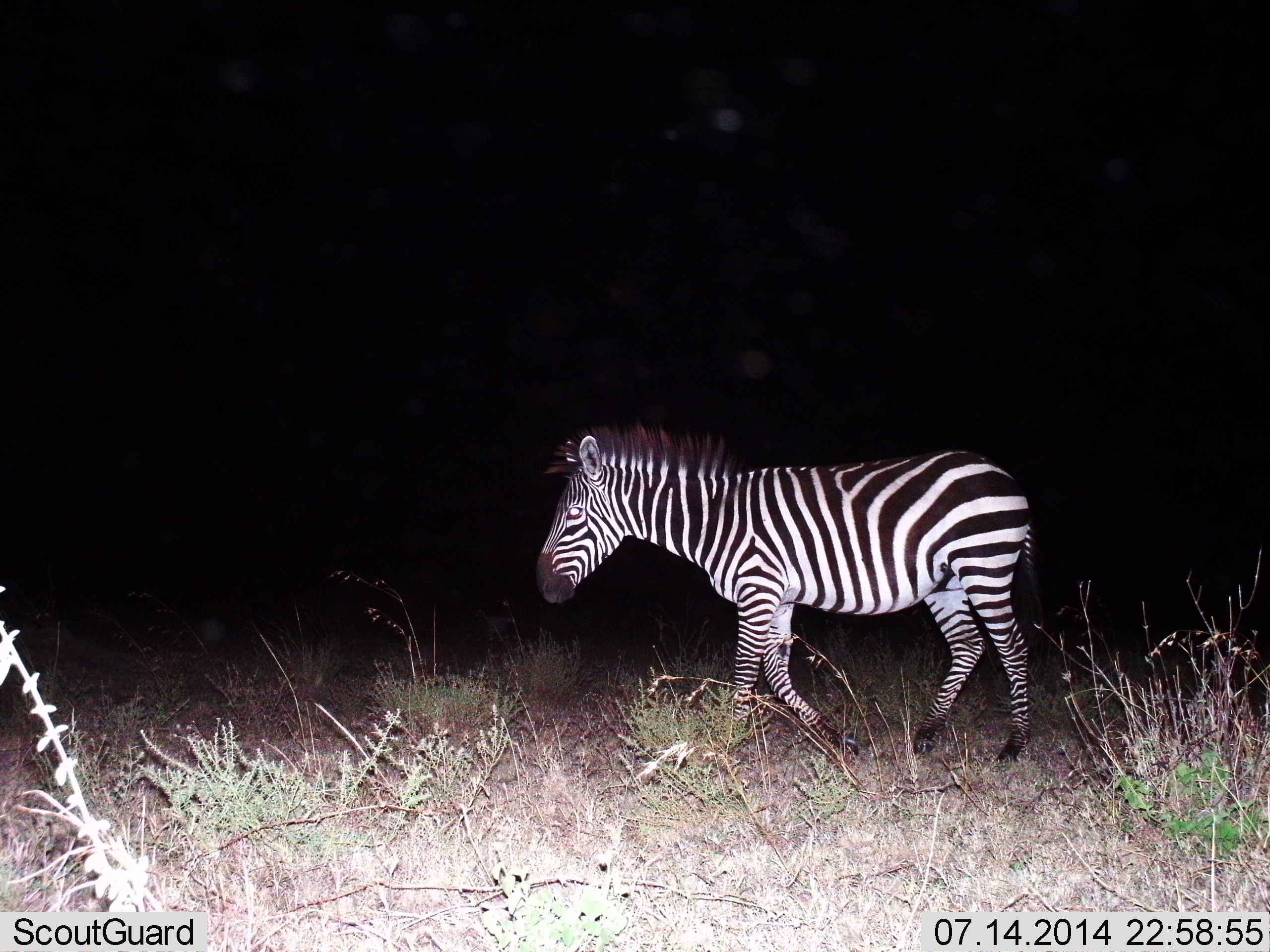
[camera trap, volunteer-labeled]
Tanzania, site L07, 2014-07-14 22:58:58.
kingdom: Animalia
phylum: Chordata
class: Mammalia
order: Perissodactyla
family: Equidae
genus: Equus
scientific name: Equus quagga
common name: plains zebra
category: zebra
Zebra (plains zebra) (Equus quagga), count 1. Behavior (volunteer vote fractions): standing 20%, resting 0%, moving 80%, interacting 0%. Young present (vote fraction): 0%. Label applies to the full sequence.